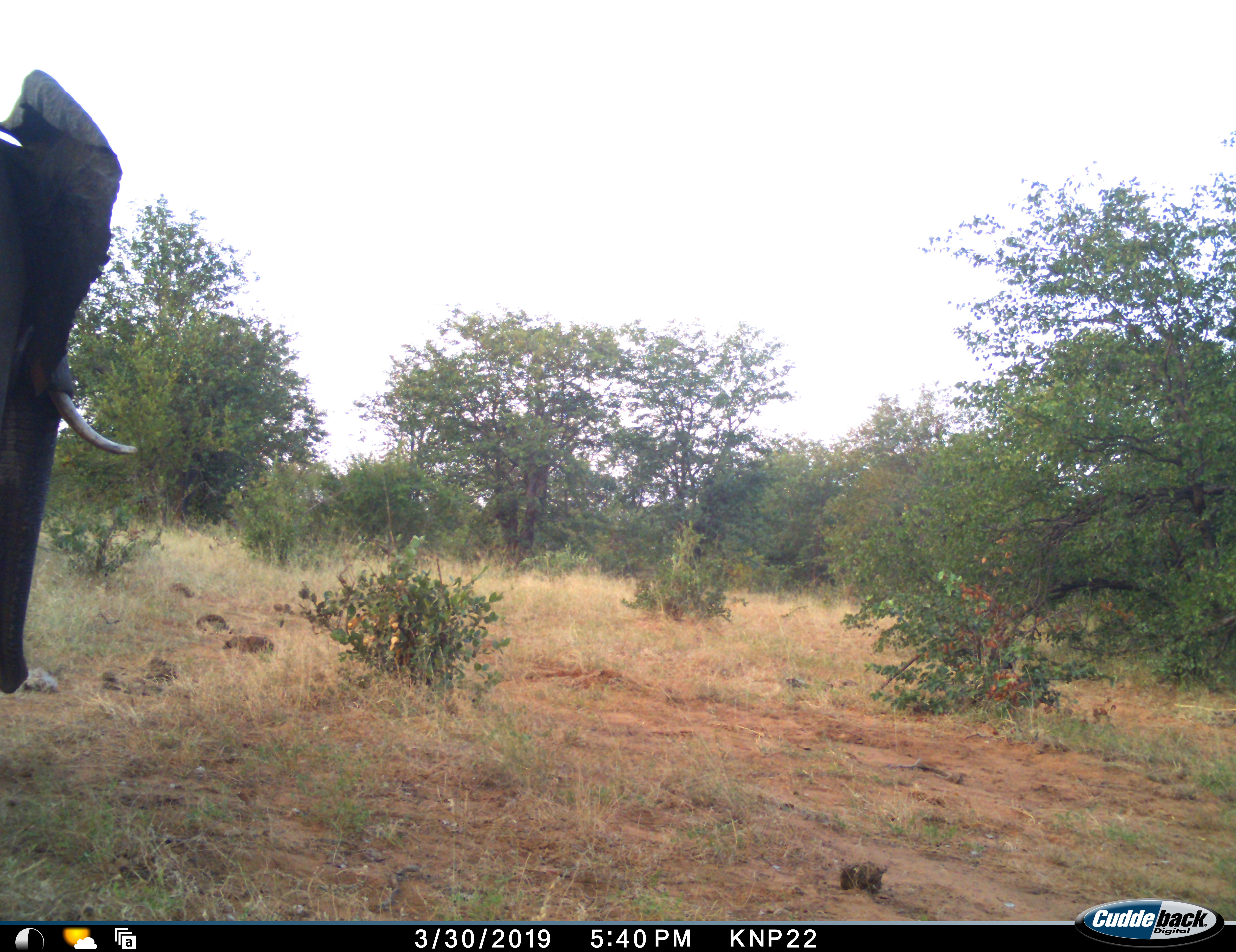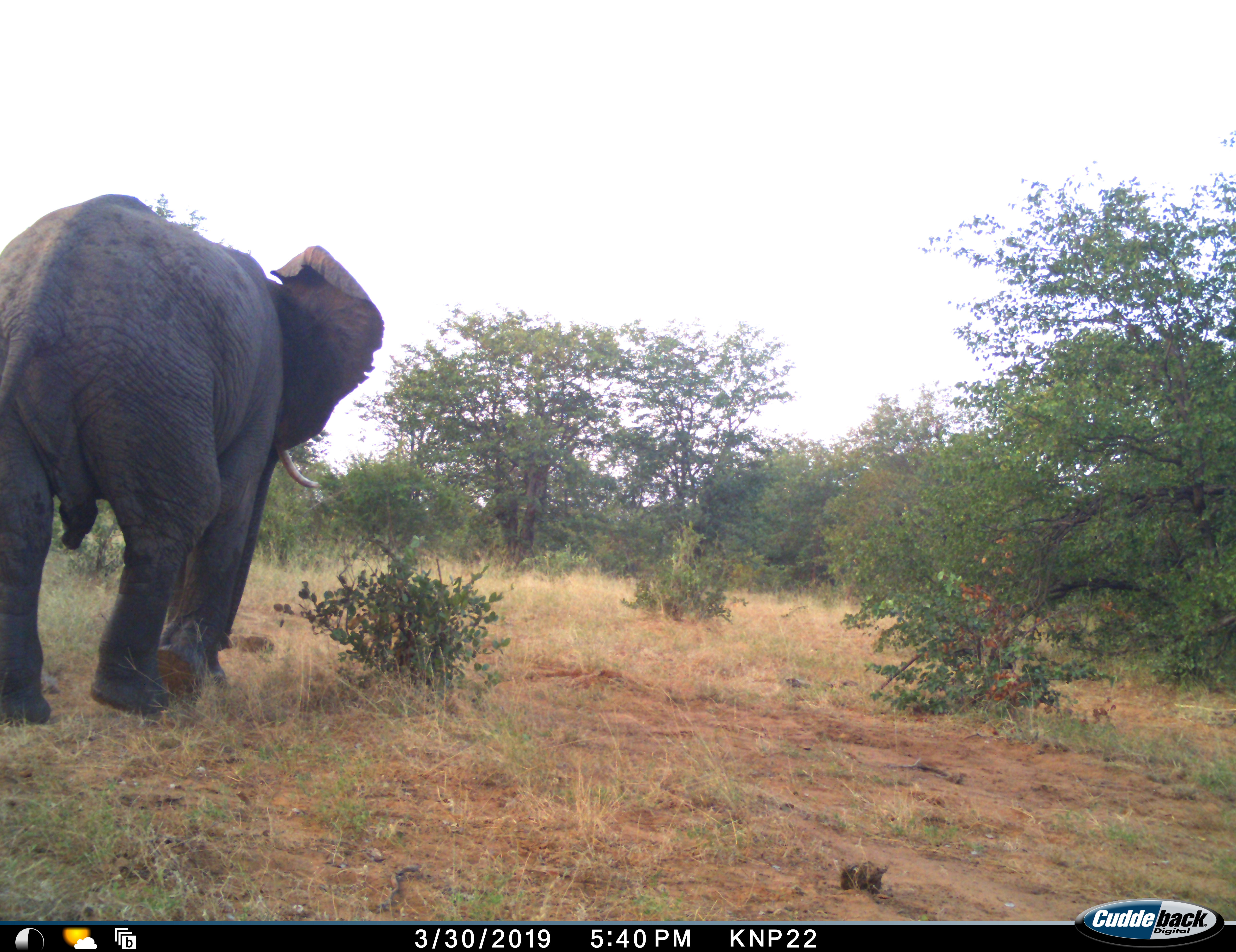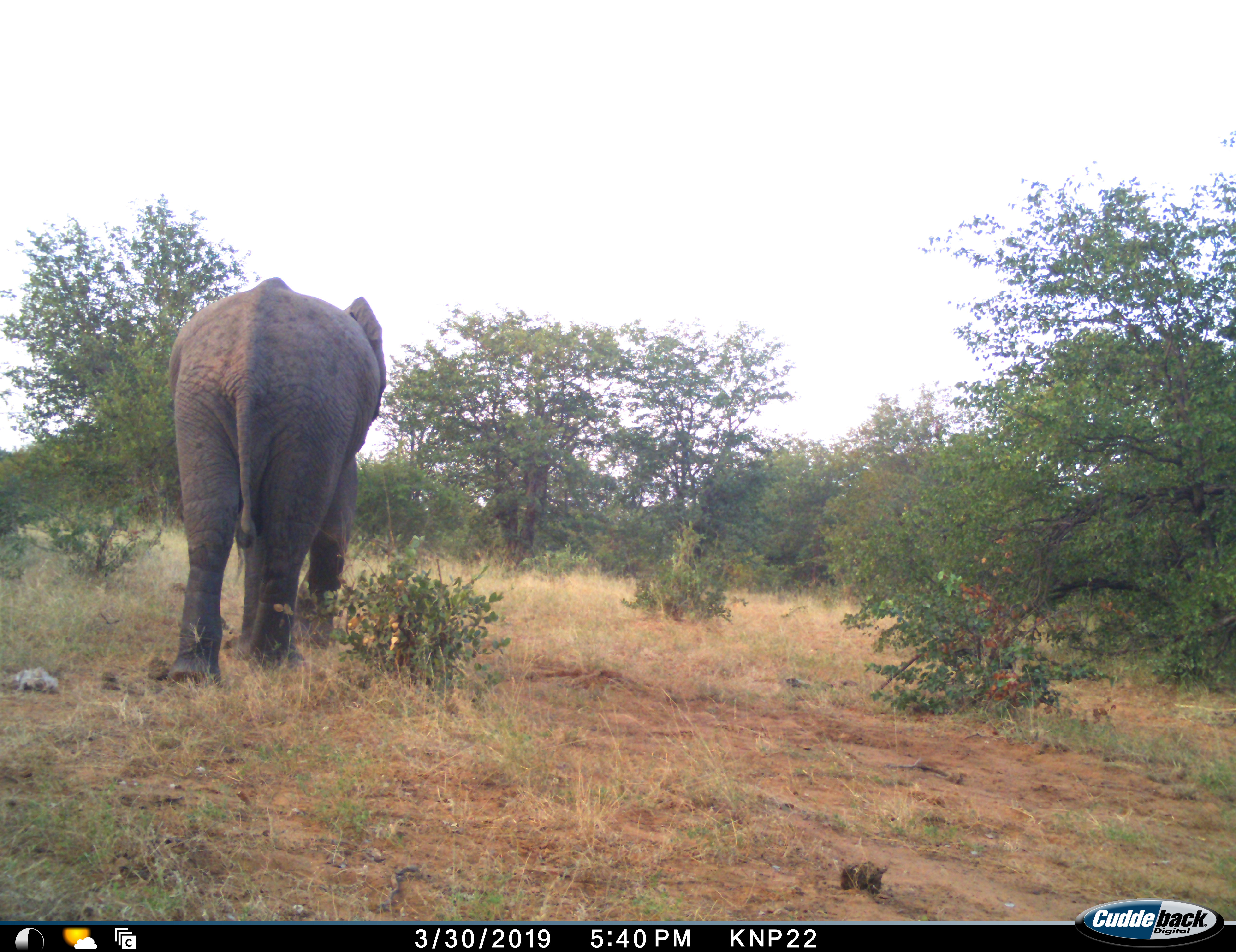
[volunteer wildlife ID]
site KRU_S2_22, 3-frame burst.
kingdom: Animalia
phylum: Chordata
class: Mammalia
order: Proboscidea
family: Elephantidae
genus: Loxodonta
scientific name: Loxodonta africana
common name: african bush elephant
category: elephant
Elephant (african bush elephant) (Loxodonta africana), count 1. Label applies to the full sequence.